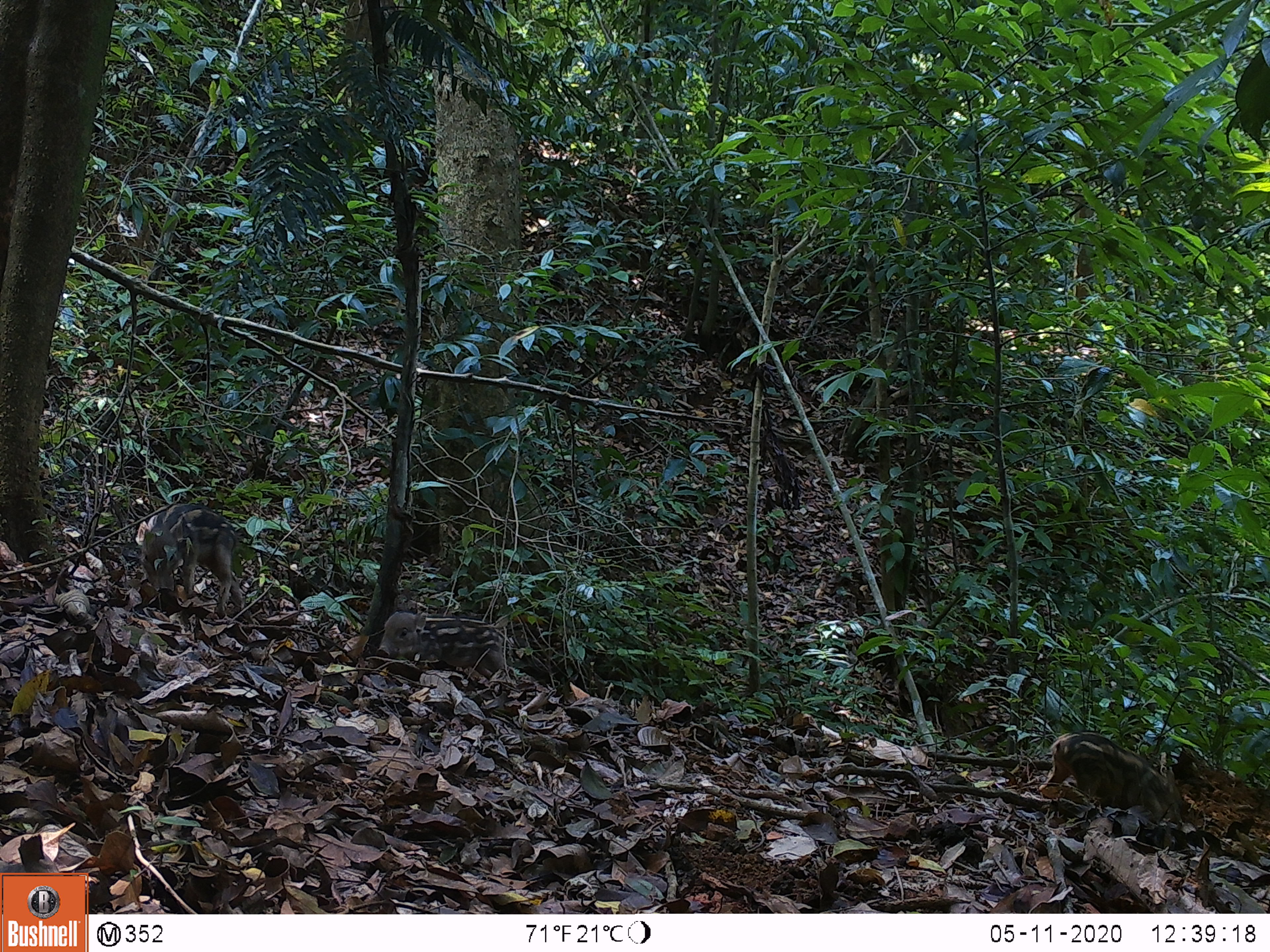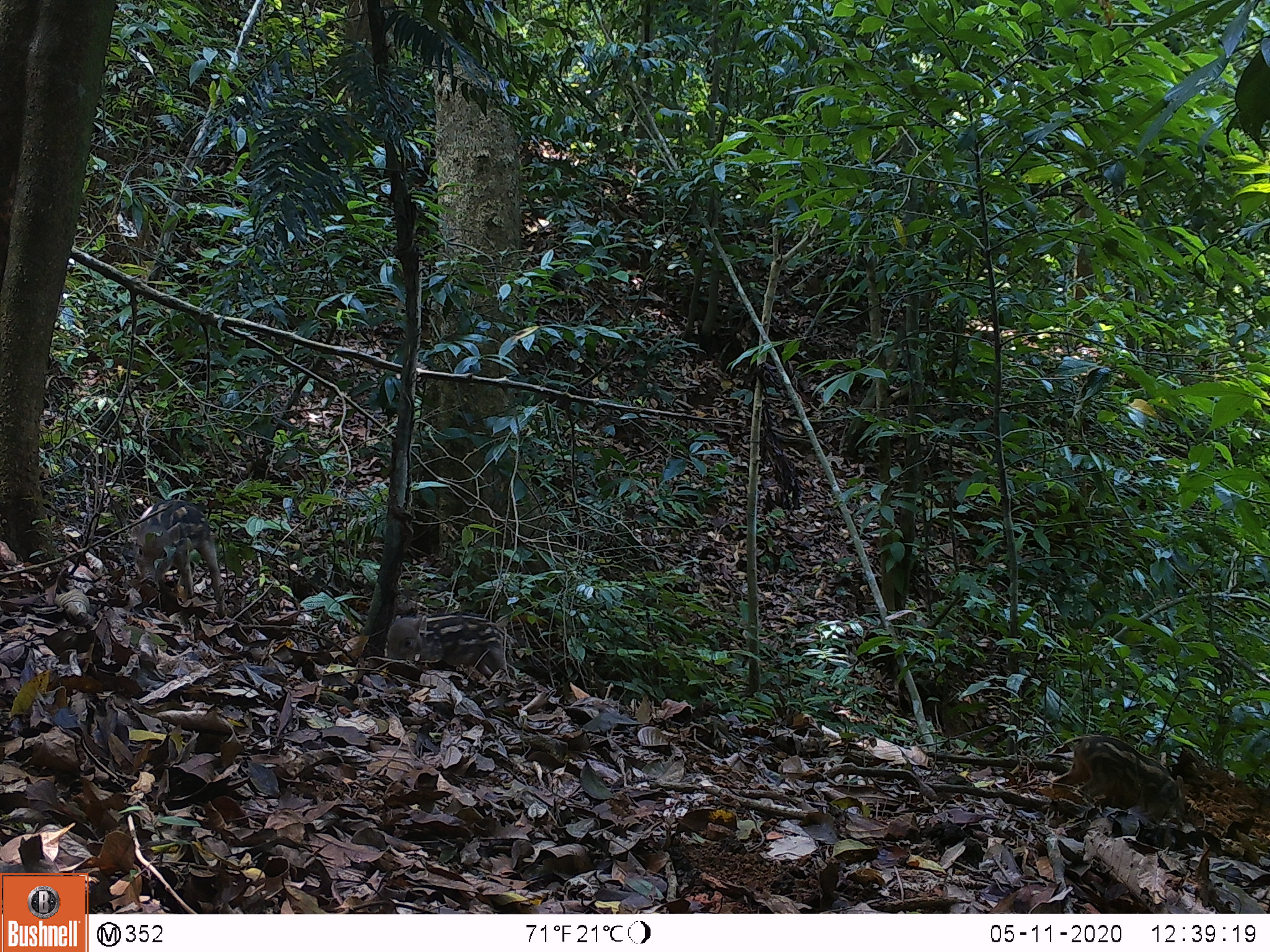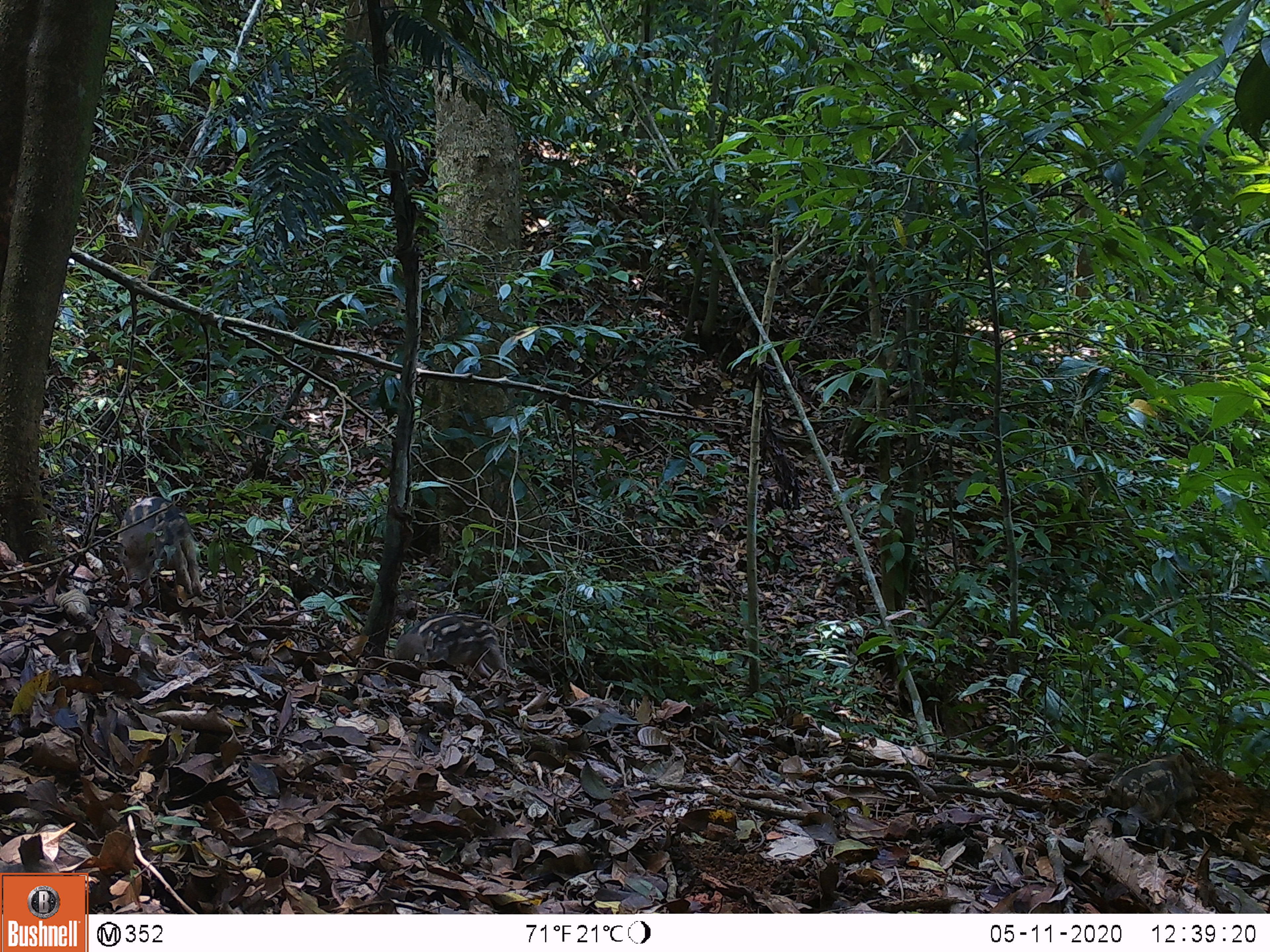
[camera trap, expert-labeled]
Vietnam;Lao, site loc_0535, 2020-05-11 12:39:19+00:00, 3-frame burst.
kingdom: Animalia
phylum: Chordata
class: Mammalia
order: Artiodactyla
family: Suidae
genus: Sus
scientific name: Sus scrofa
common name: eurasian wild pig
Eurasian wild pig (Sus scrofa). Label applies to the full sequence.